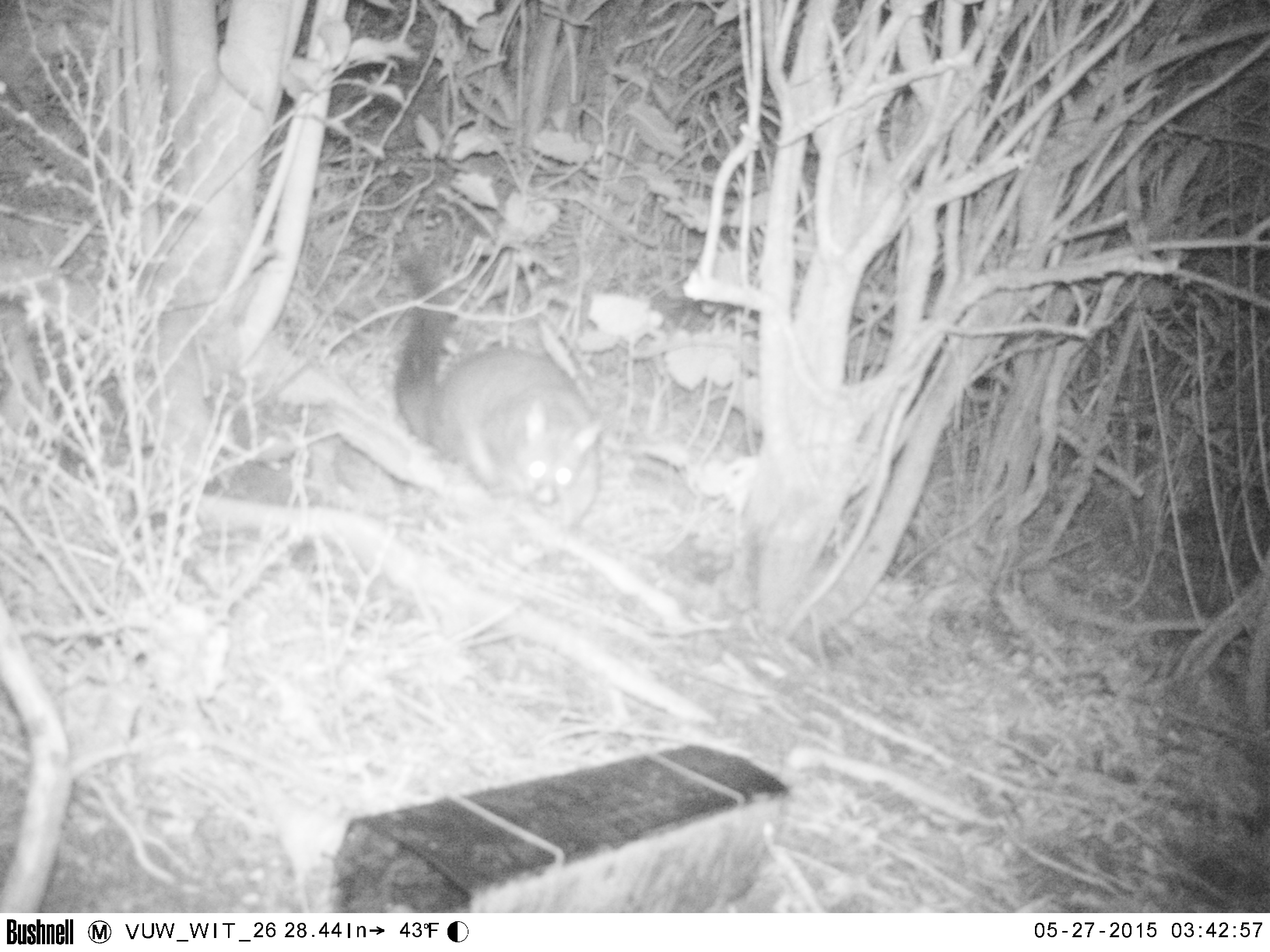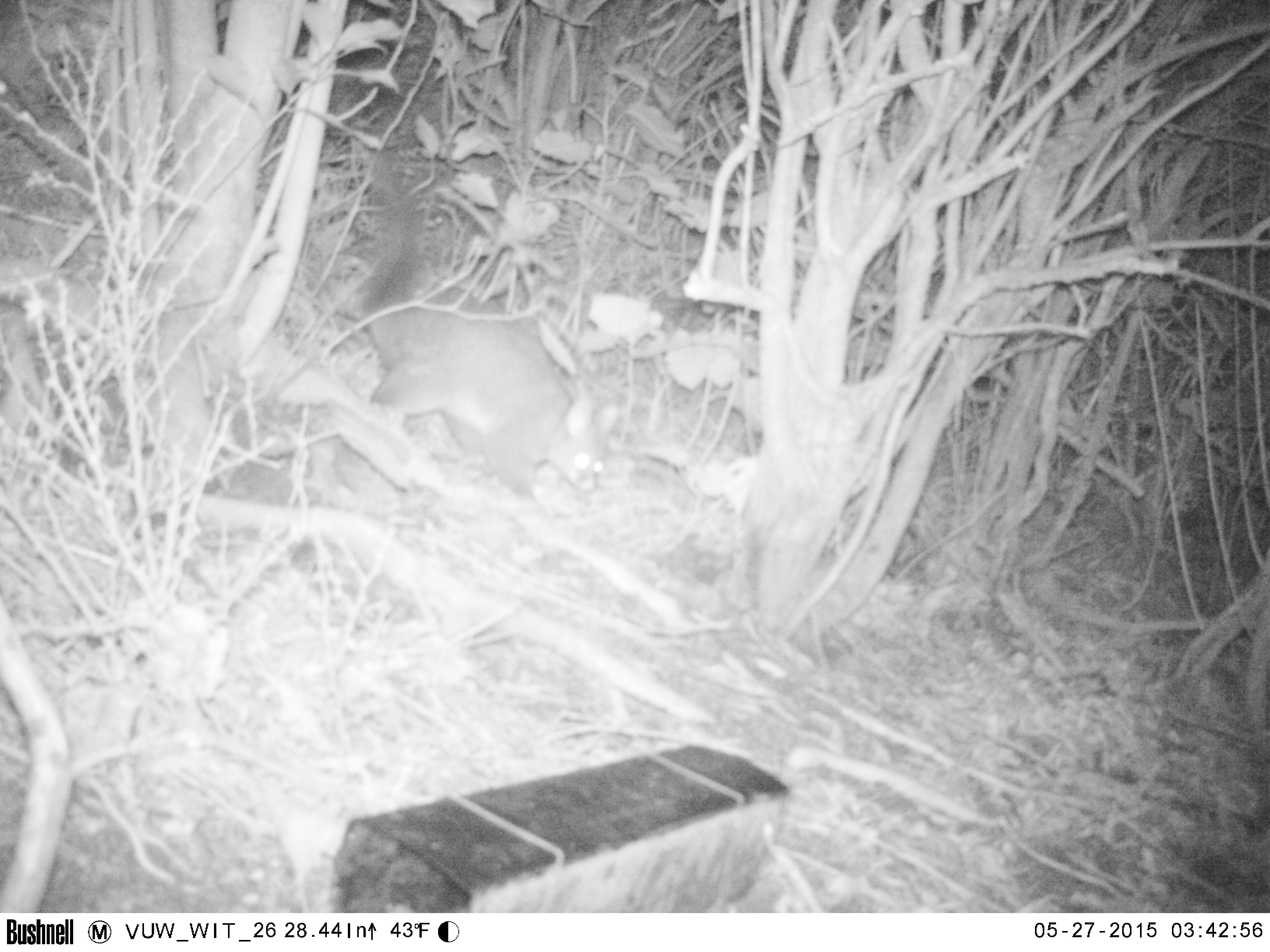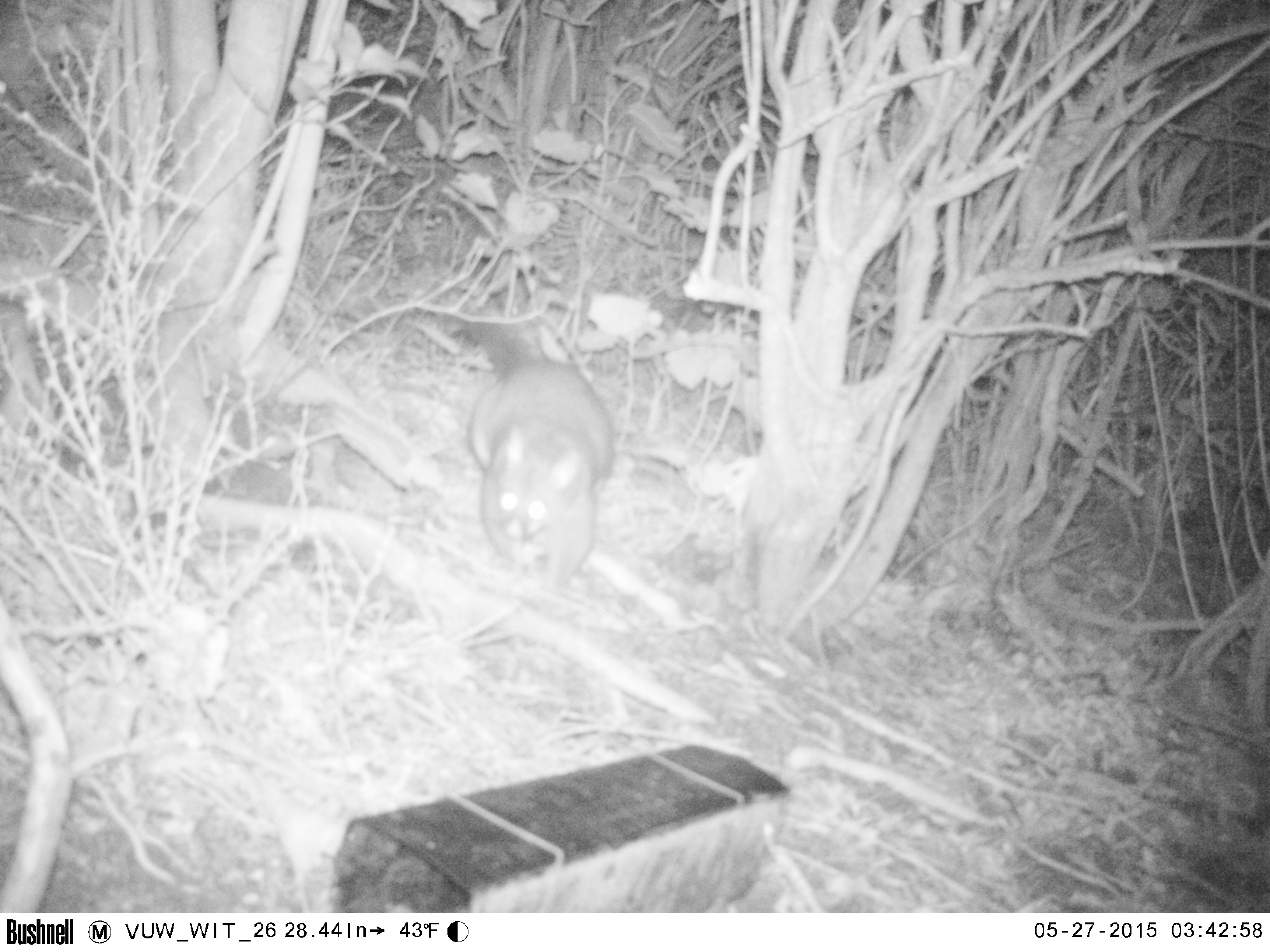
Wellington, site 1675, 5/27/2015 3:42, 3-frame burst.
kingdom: Animalia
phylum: Chordata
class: Mammalia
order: Didelphimorphia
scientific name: Didelphimorphia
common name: possum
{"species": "possum (Didelphimorphia)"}